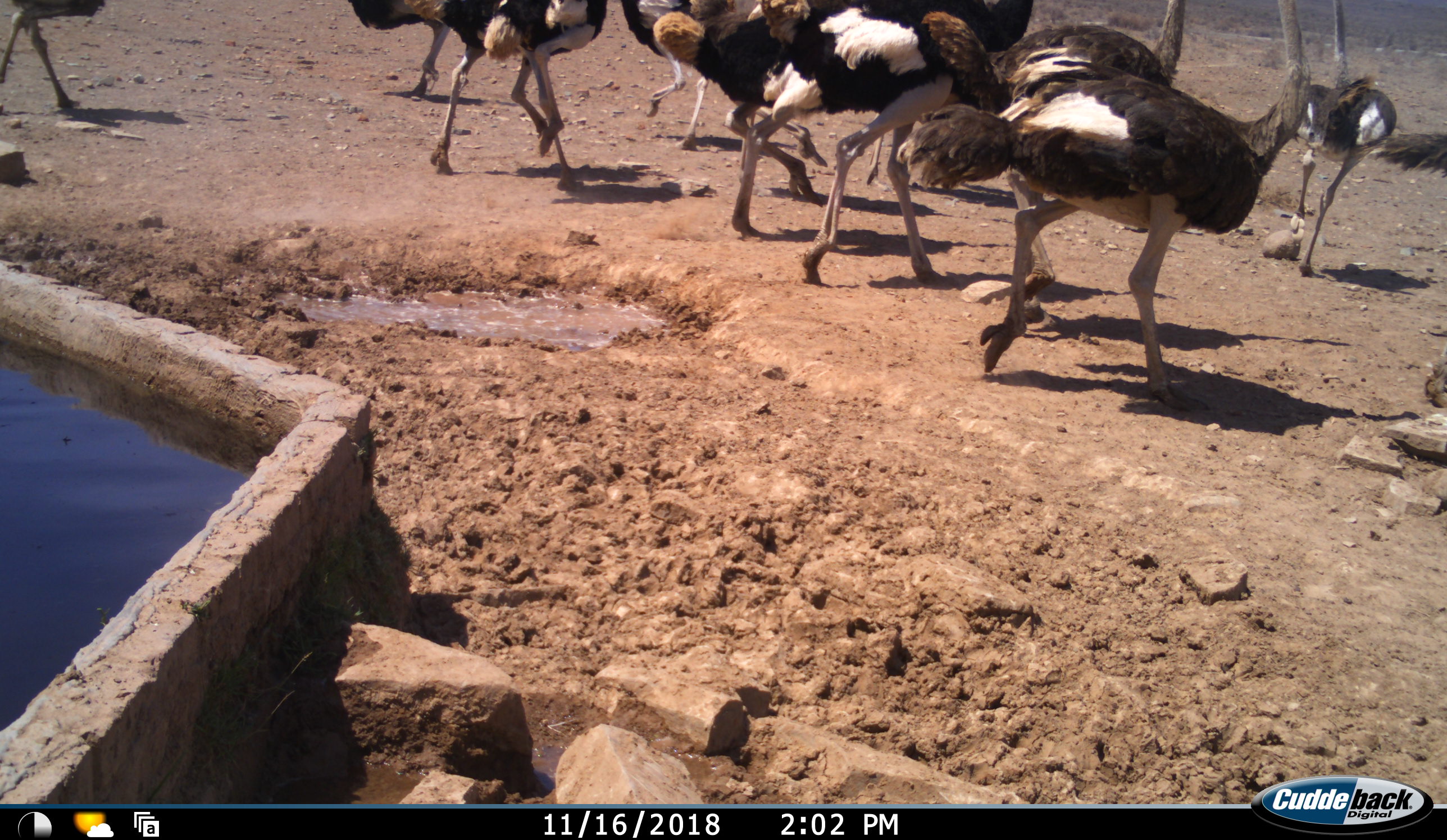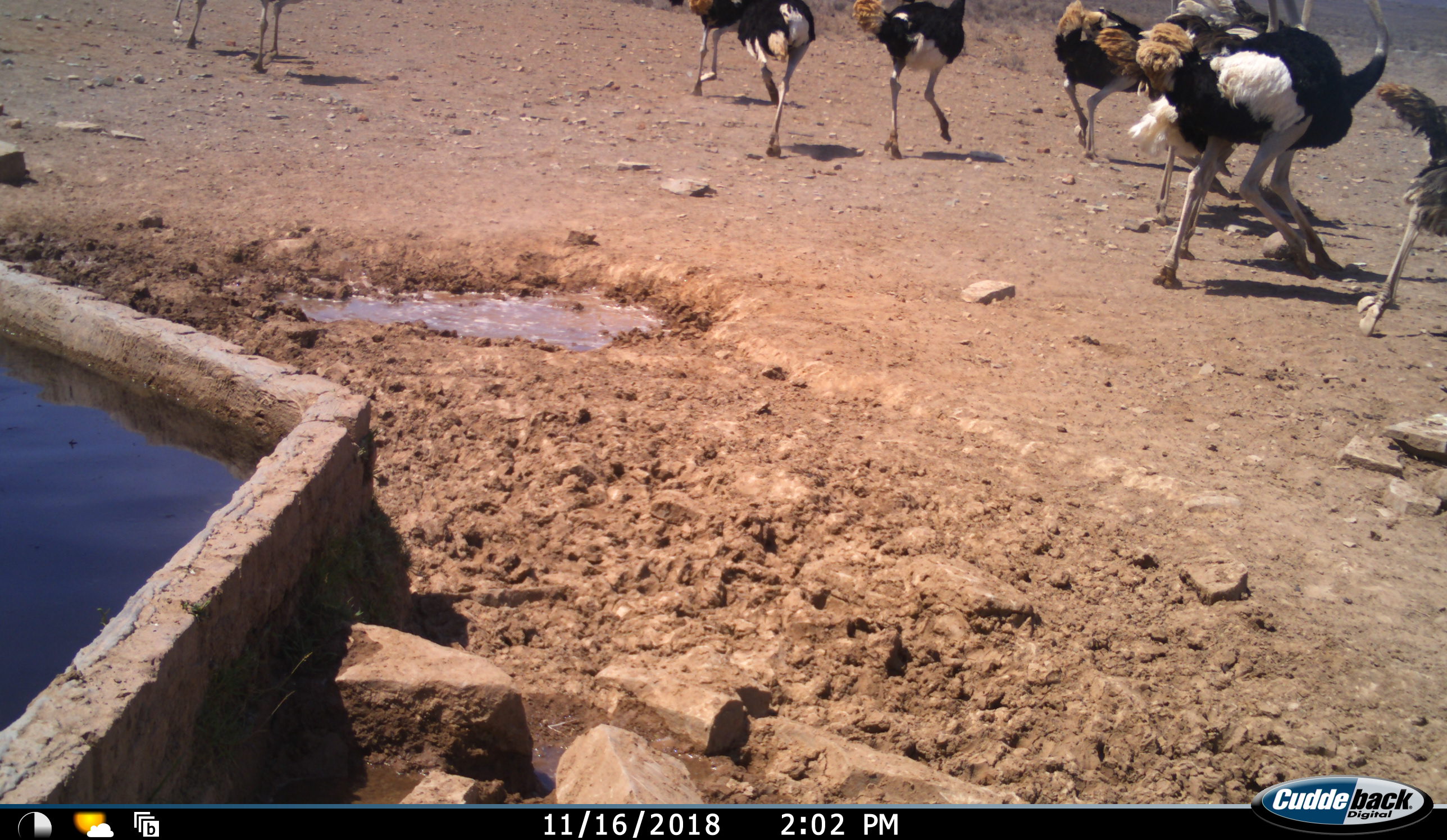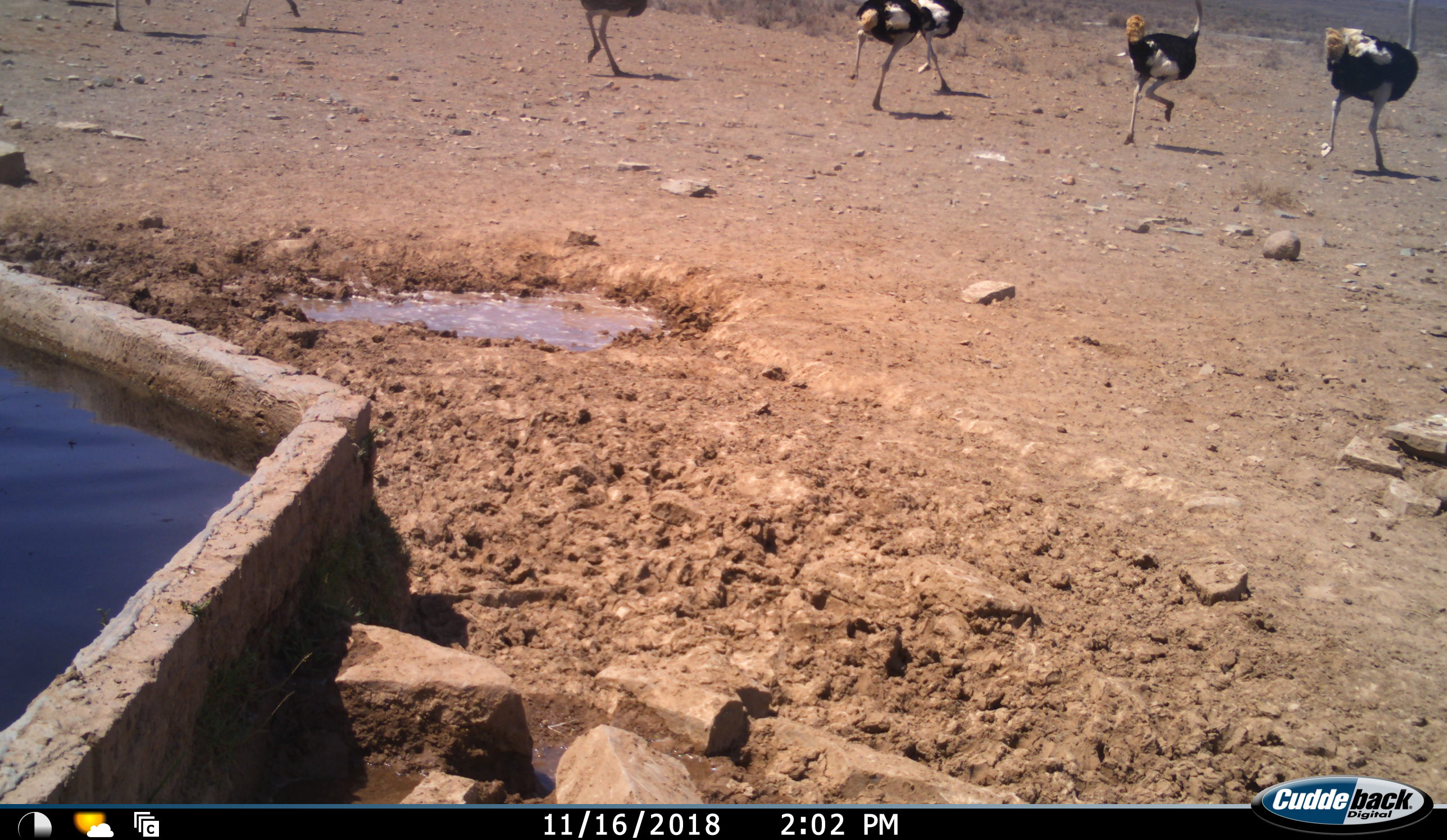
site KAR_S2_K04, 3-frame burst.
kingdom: Animalia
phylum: Chordata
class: Aves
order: Struthioniformes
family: Struthionidae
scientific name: Struthionidae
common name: ostrich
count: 10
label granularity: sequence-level